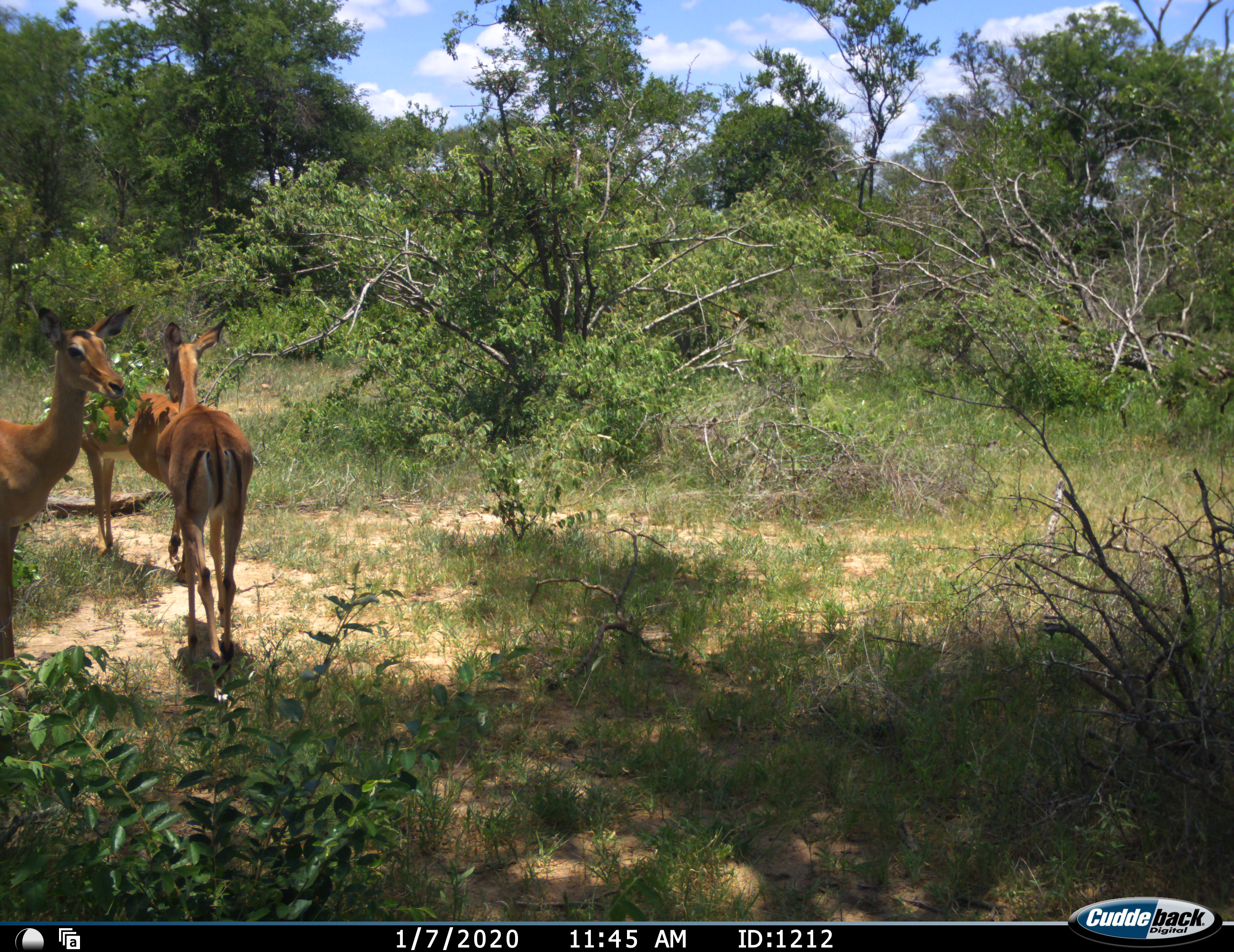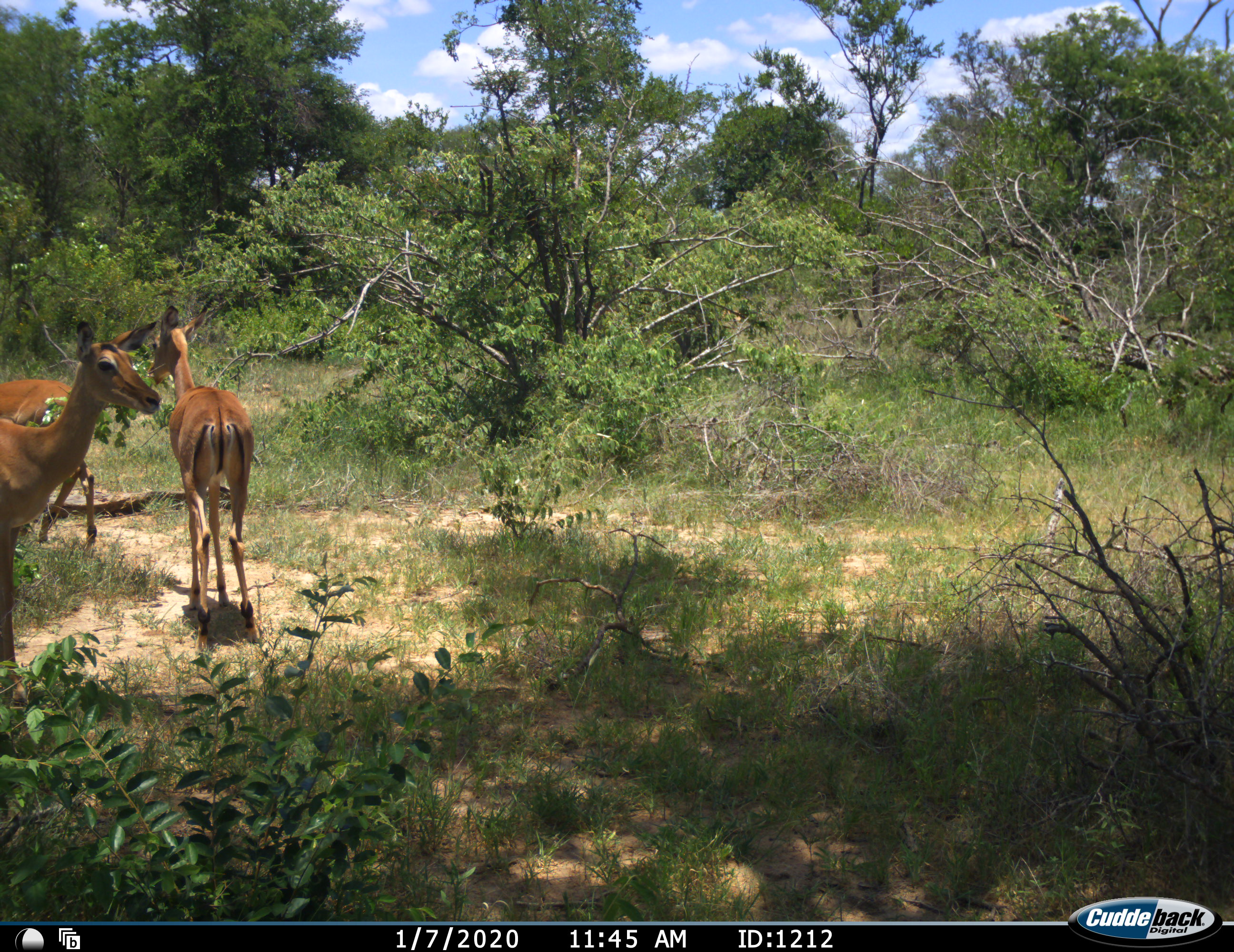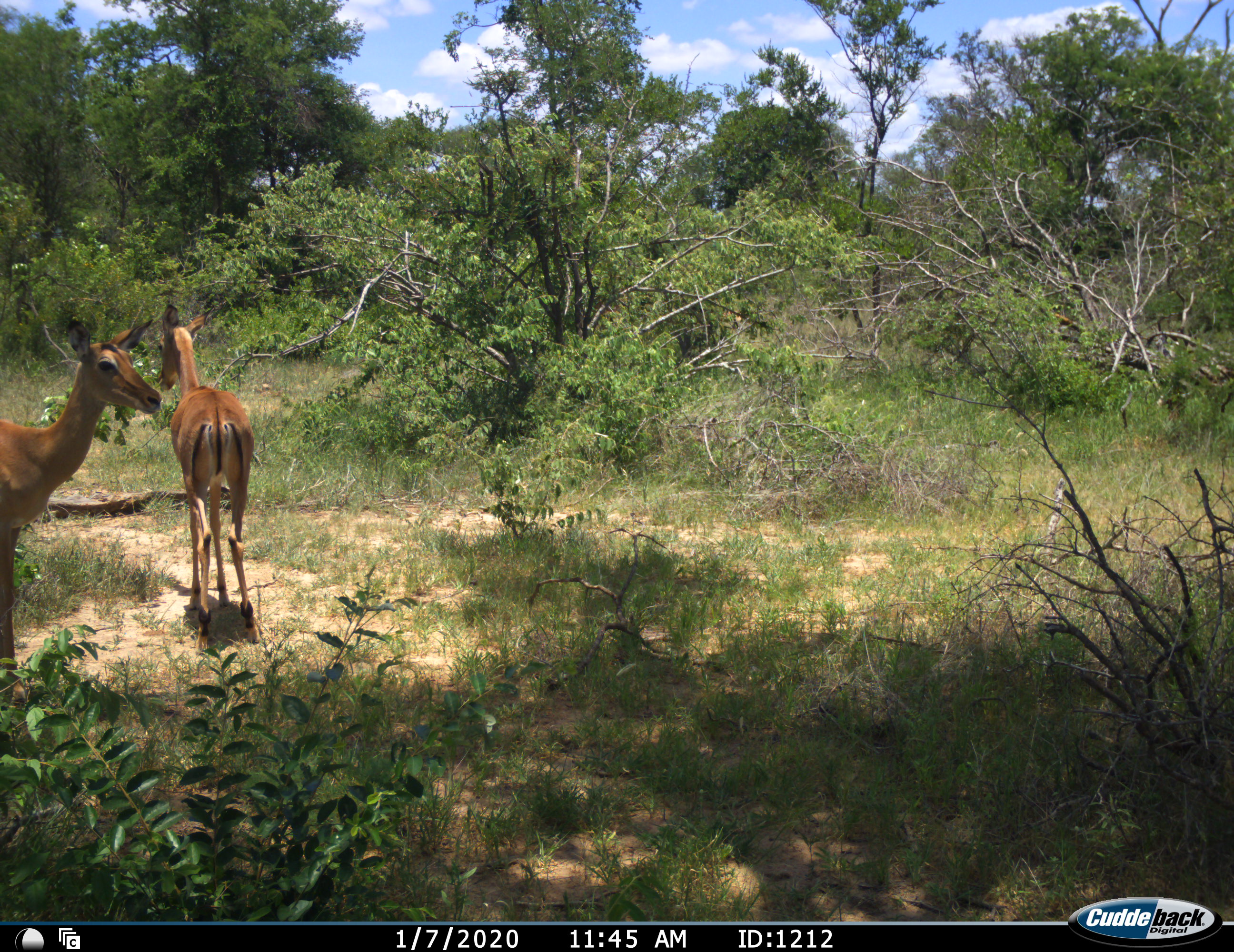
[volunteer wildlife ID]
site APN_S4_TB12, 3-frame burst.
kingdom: Animalia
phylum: Chordata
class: Mammalia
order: Artiodactyla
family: Bovidae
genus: Aepyceros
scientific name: Aepyceros melampus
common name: impala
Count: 3.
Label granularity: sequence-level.